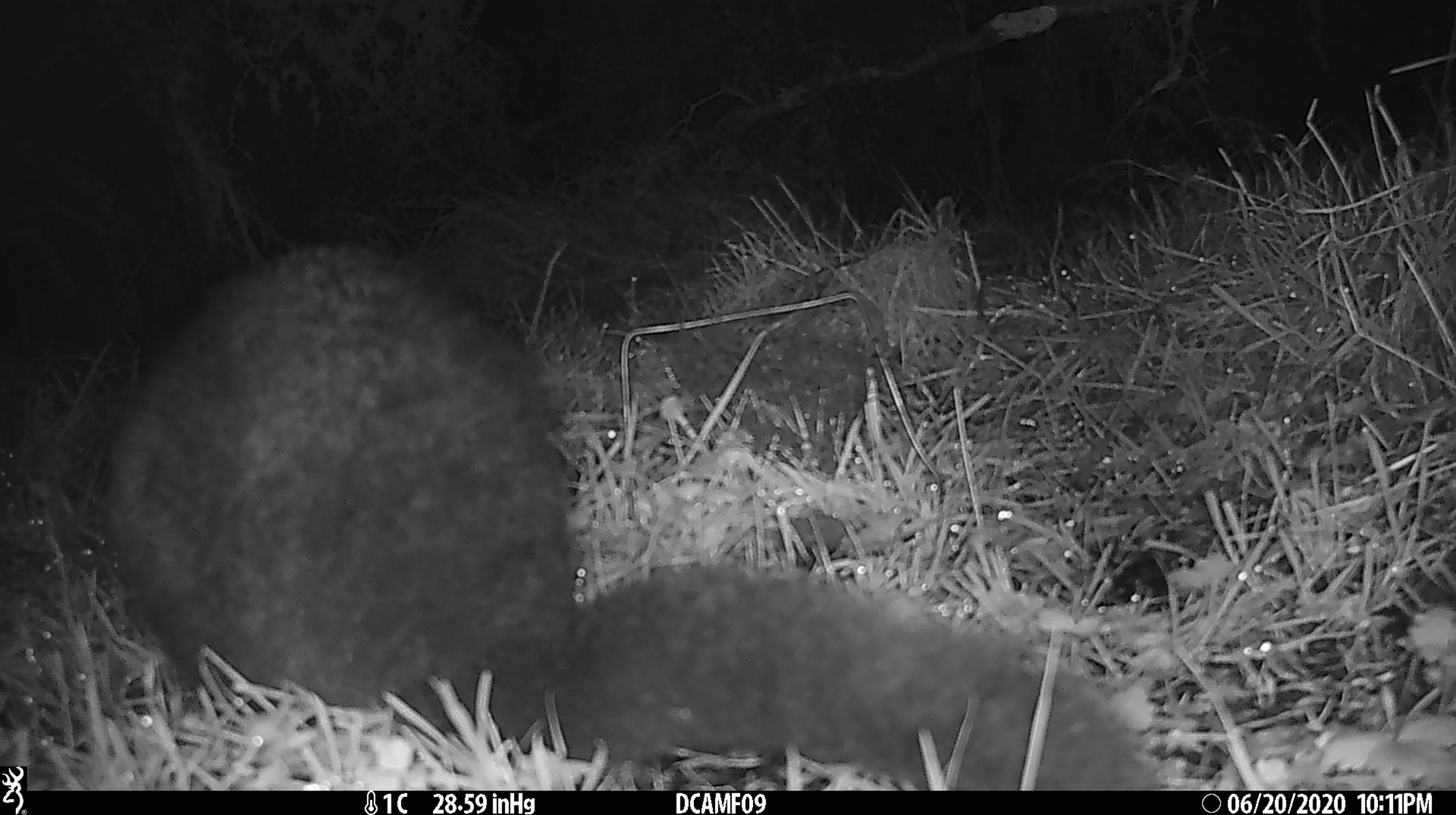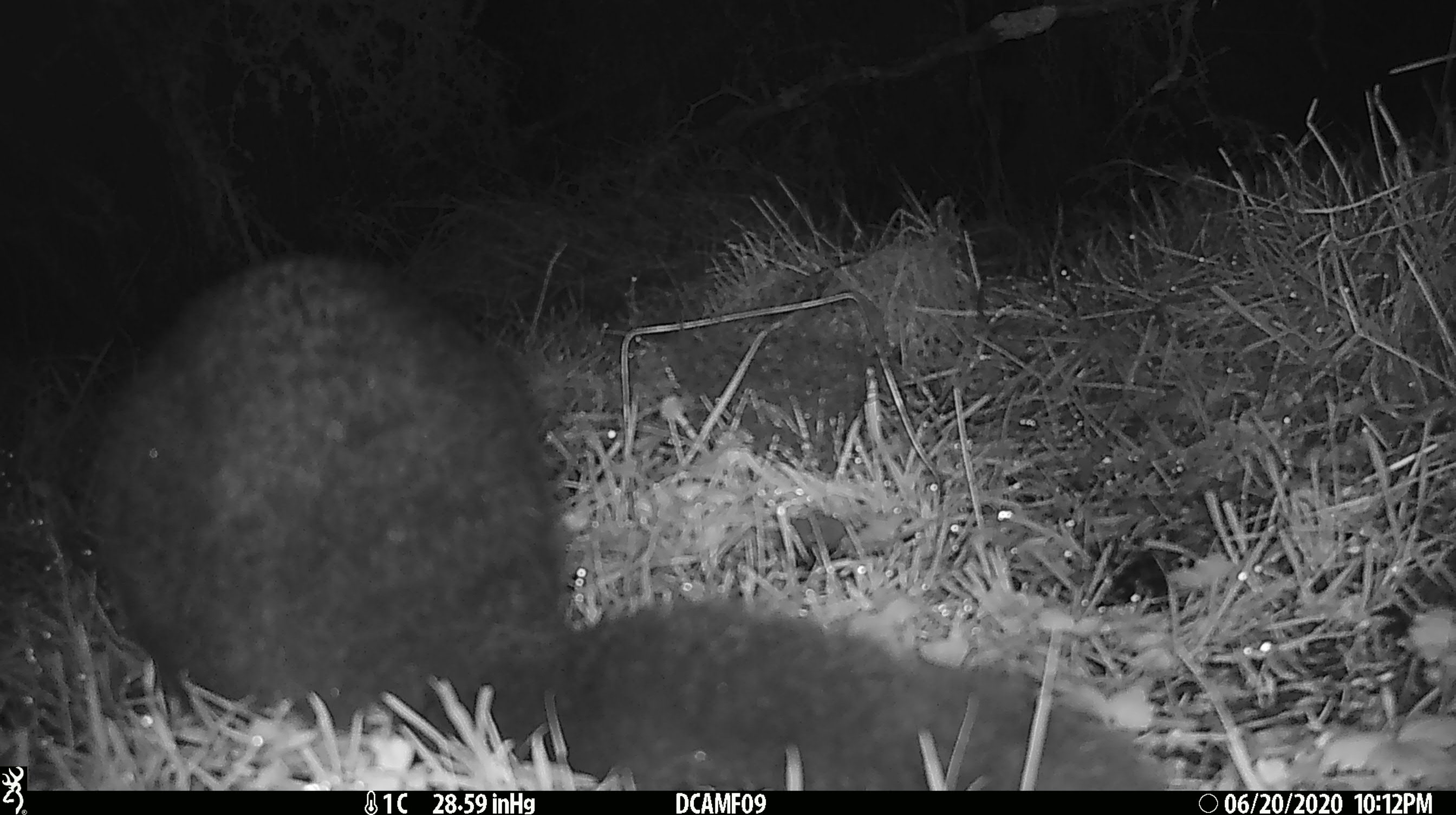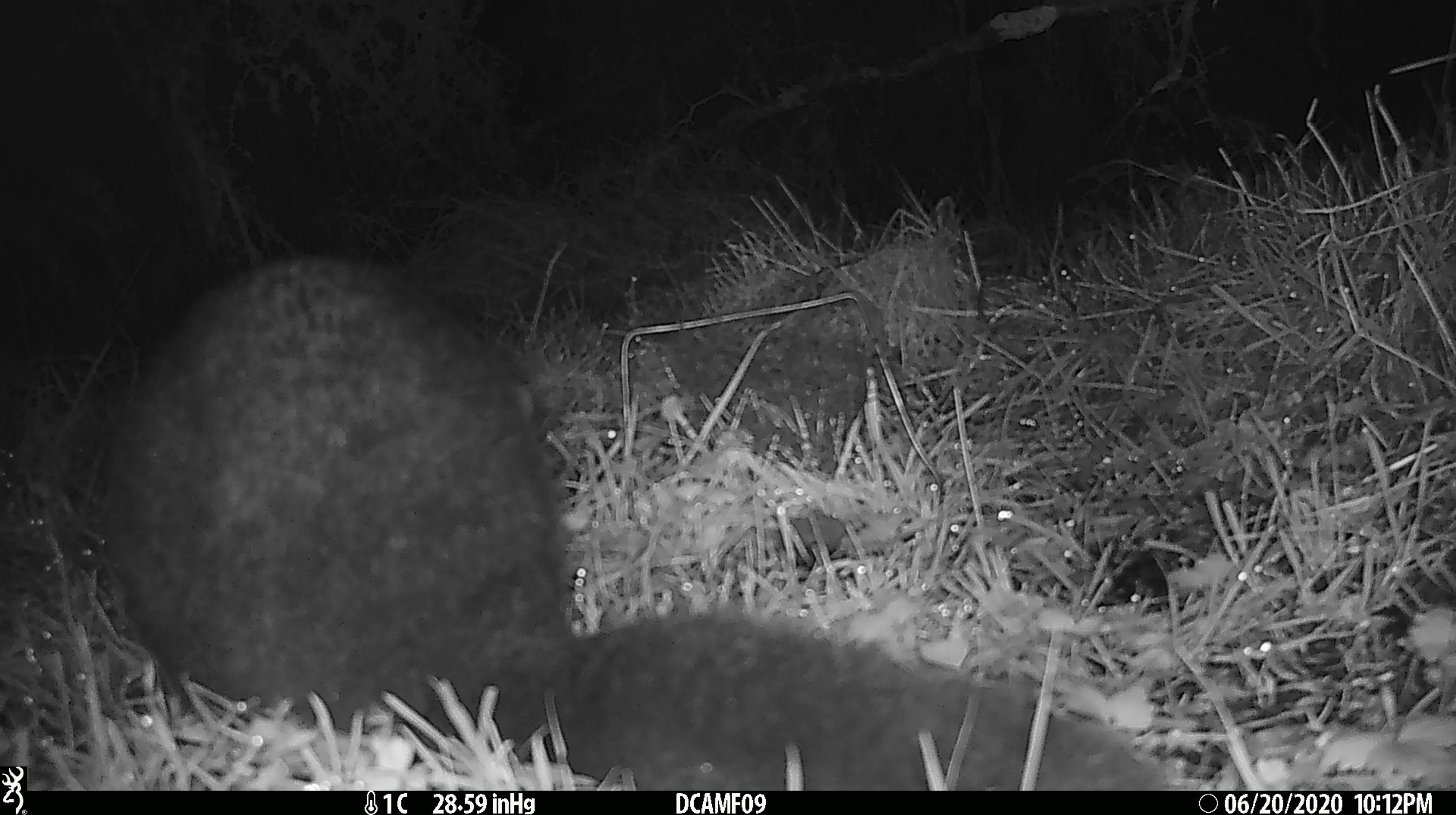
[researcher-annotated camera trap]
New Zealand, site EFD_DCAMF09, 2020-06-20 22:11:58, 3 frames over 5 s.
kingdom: Animalia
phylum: Chordata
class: Mammalia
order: Diprotodontia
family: Phalangeridae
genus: Trichosurus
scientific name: Trichosurus vulpecula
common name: common brushtail possum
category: possum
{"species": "possum (common brushtail possum) (Trichosurus vulpecula)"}